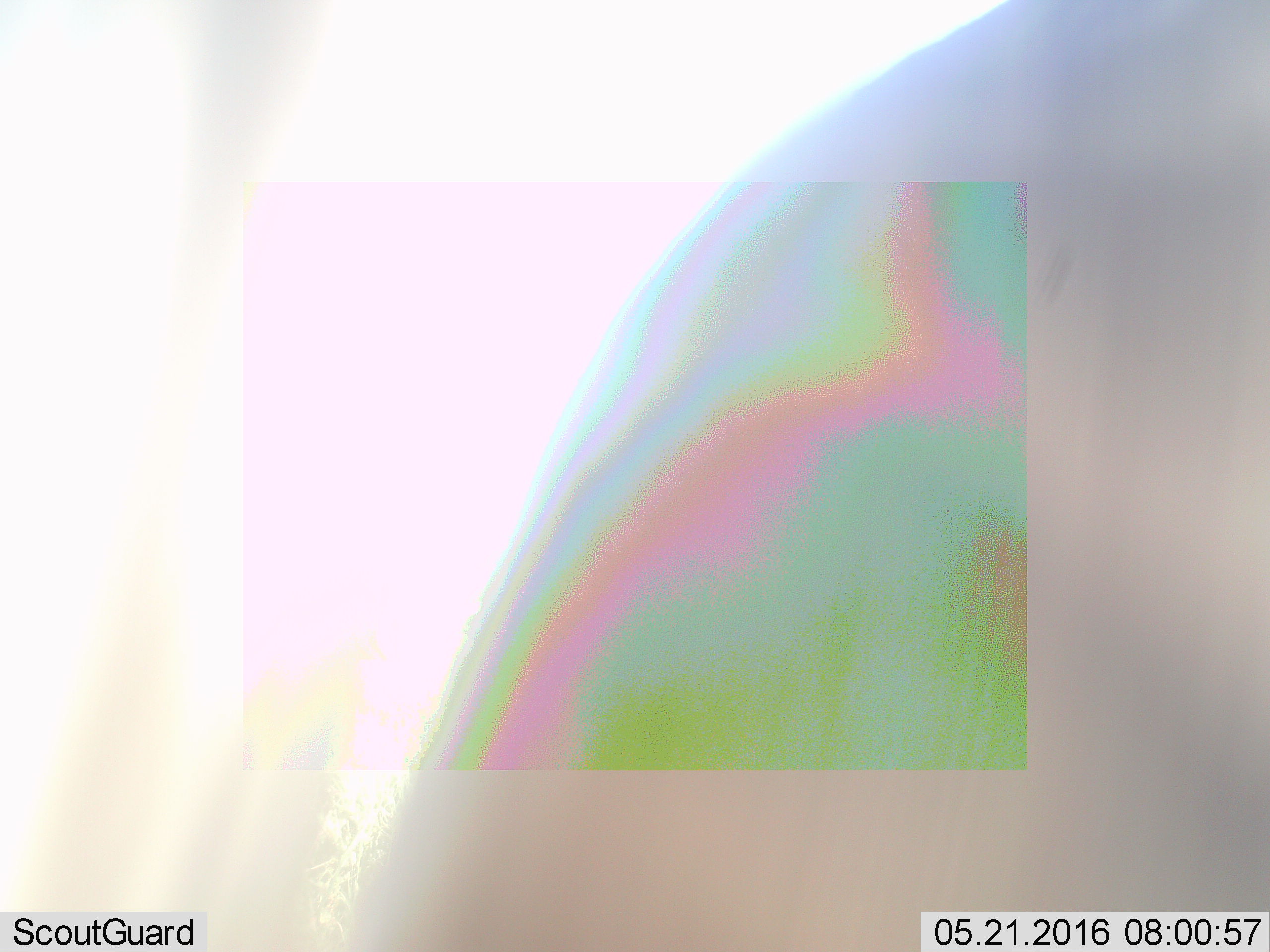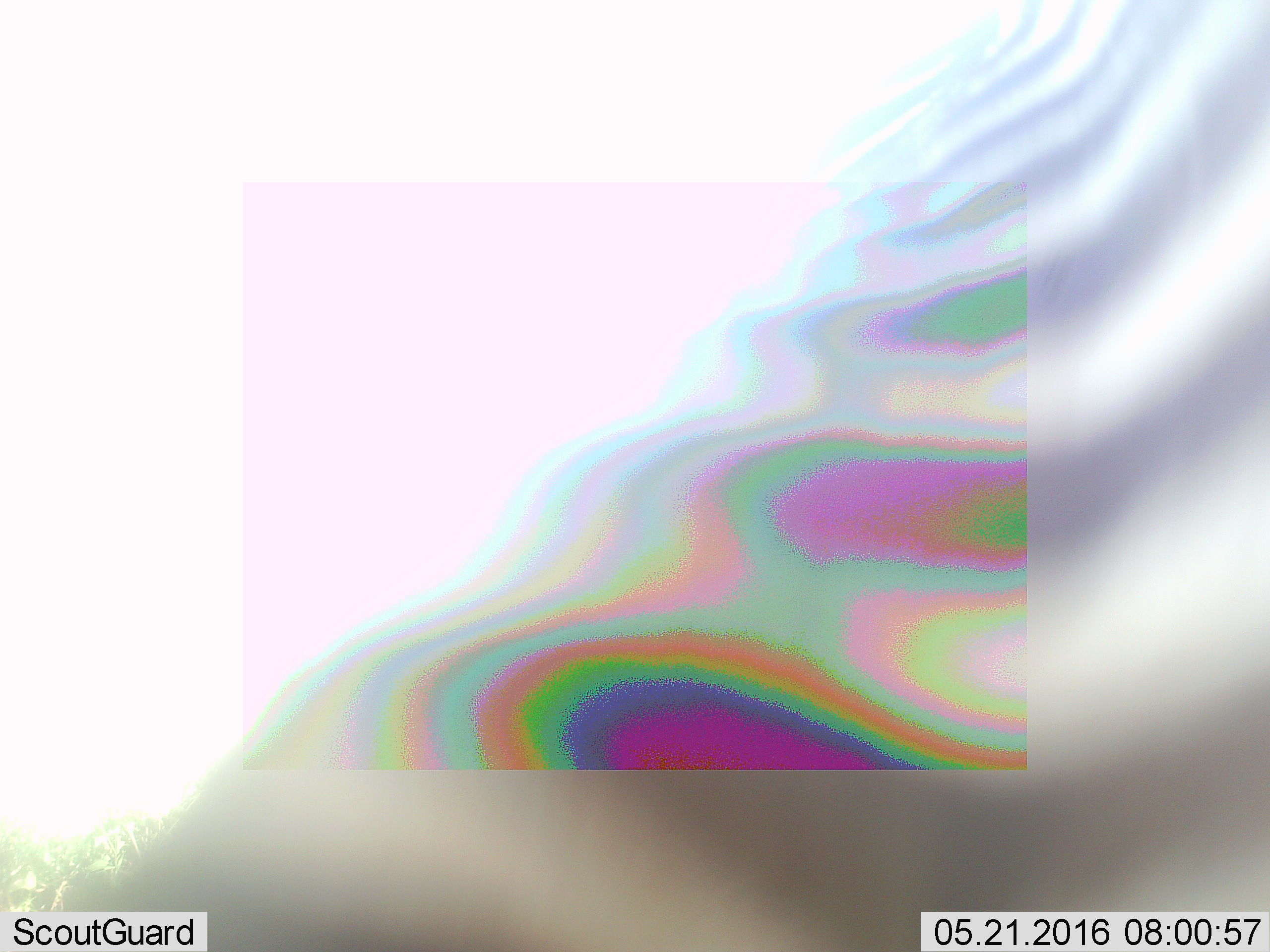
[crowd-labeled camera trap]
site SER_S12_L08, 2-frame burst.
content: unidentified animal